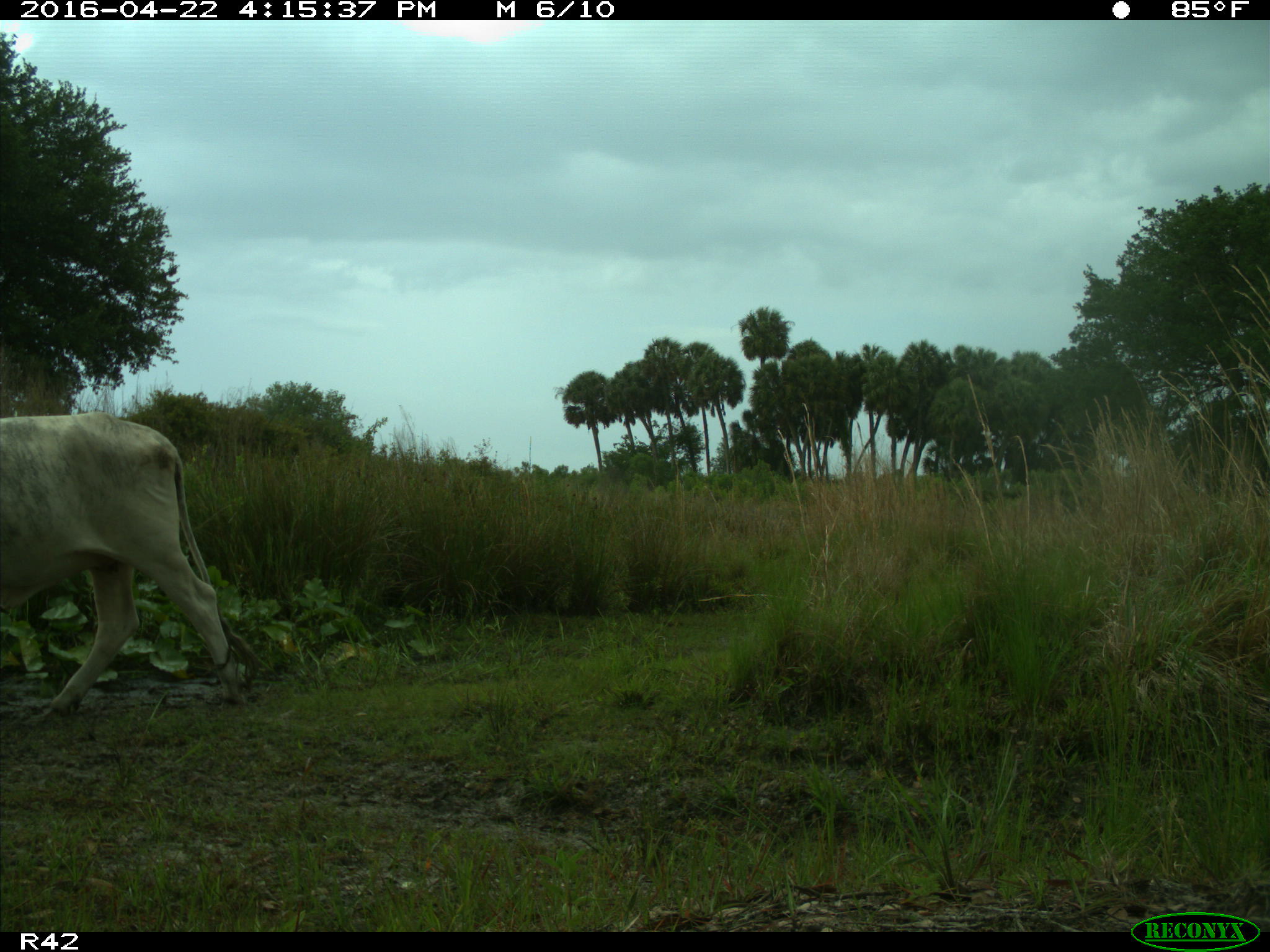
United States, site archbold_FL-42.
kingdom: Animalia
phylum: Chordata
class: Mammalia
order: Artiodactyla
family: Bovidae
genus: Bos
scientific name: Bos taurus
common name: domestic cow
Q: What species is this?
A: Bos taurus (domestic cow).